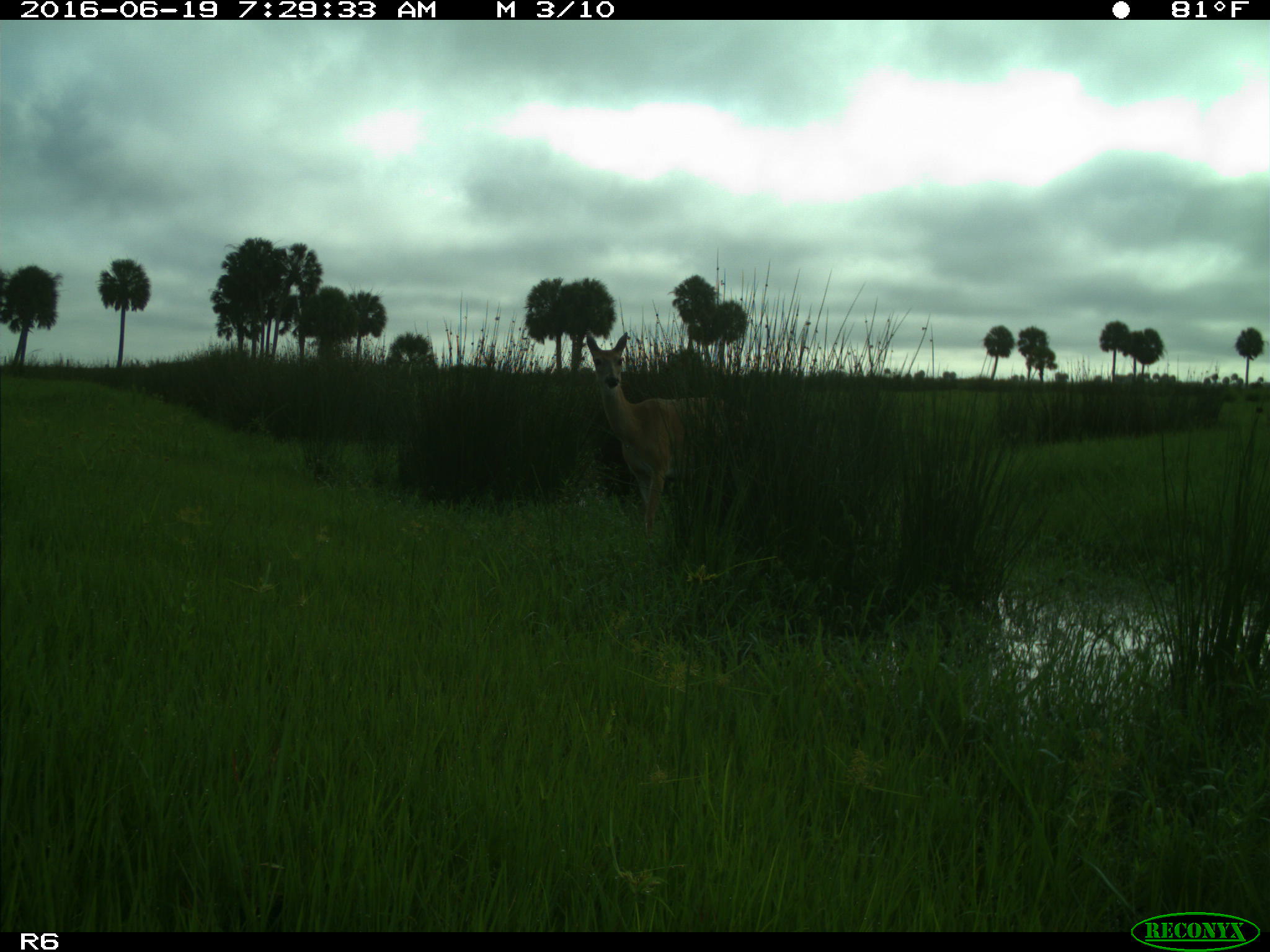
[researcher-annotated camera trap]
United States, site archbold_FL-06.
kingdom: Animalia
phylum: Chordata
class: Mammalia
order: Artiodactyla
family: Cervidae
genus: Odocoileus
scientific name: Odocoileus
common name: deer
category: unidentified deer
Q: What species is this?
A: Unidentified deer (deer) (Odocoileus).